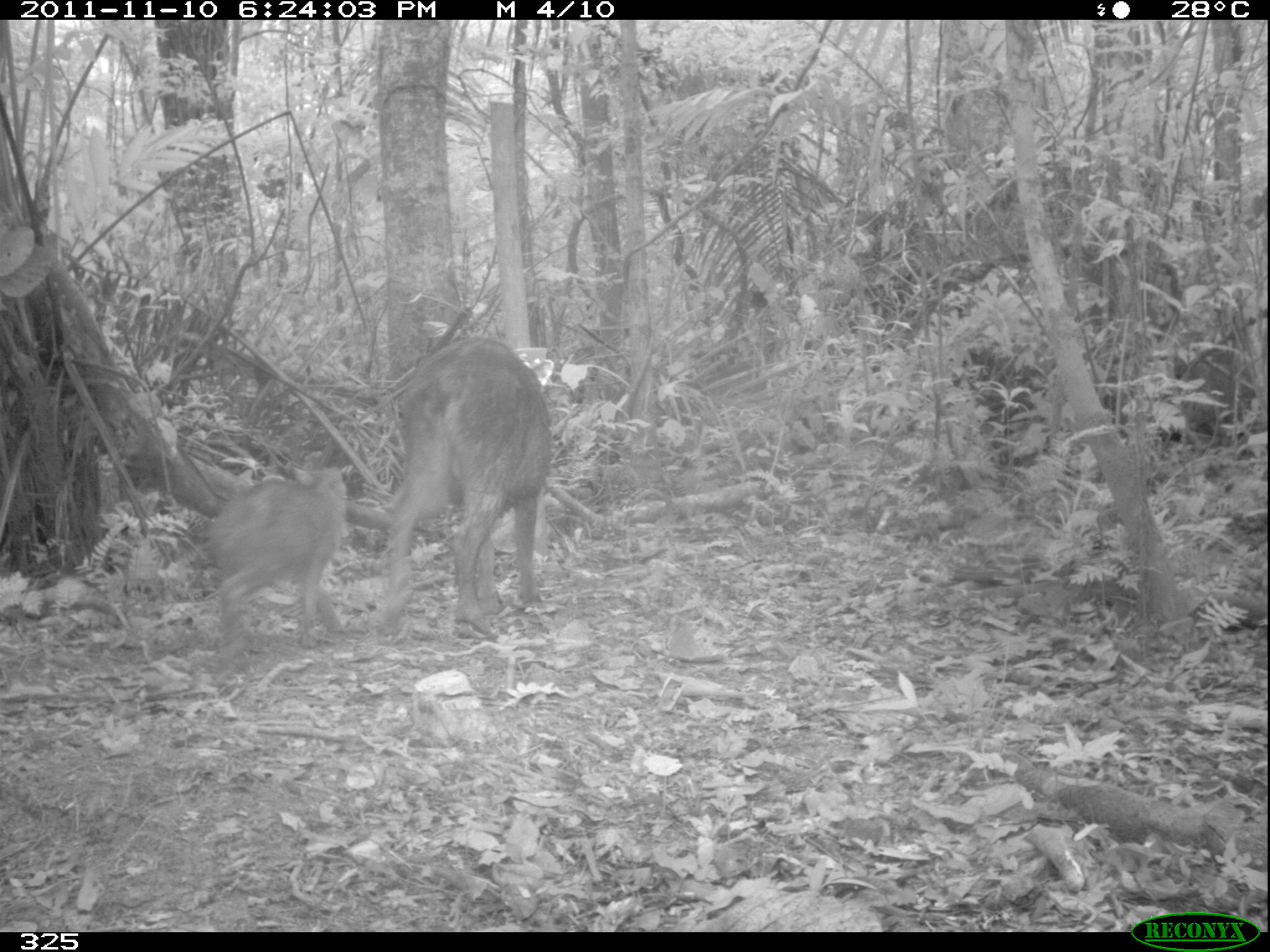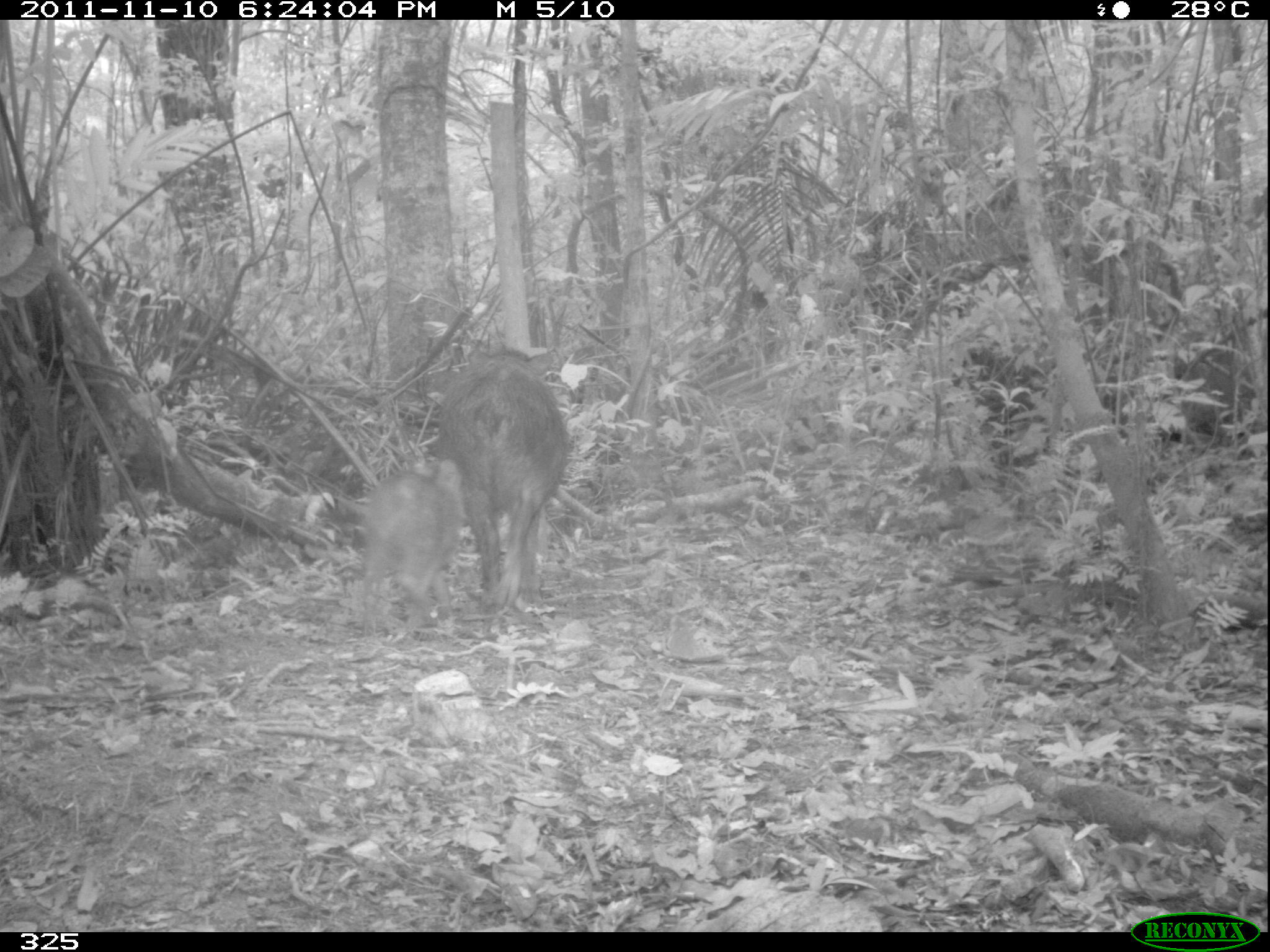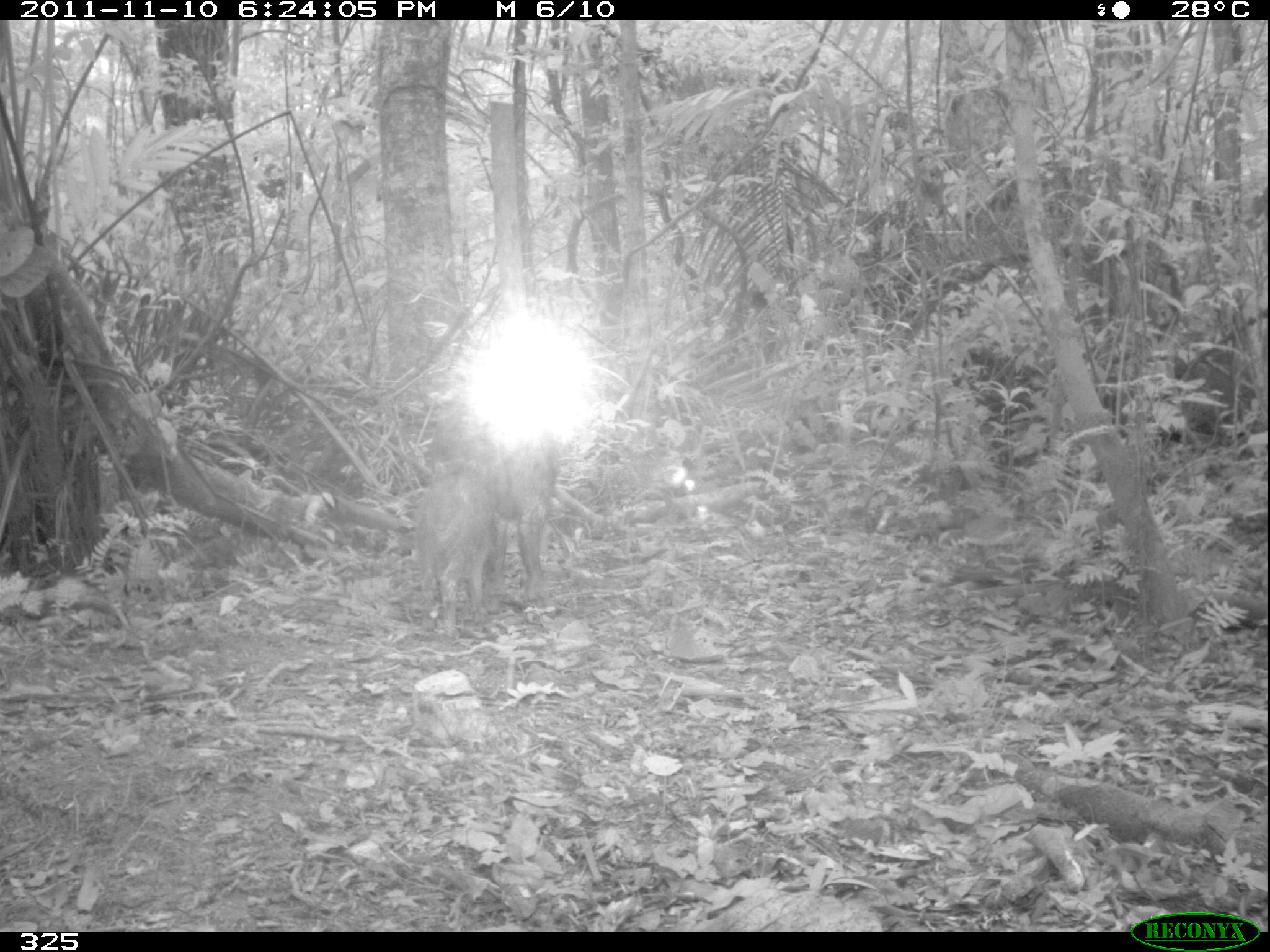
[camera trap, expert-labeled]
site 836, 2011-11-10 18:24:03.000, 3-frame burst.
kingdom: Animalia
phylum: Chordata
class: Mammalia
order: Artiodactyla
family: Tayassuidae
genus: Tayassu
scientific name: Tayassu pecari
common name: white-lipped peccary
Tayassu pecari (white-lipped peccary).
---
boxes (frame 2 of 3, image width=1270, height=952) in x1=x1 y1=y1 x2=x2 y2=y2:
tayassu pecari: x1=436 y1=349 x2=567 y2=603; x1=358 y1=458 x2=471 y2=636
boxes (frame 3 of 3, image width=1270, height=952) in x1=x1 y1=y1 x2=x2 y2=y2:
tayassu pecari: x1=457 y1=411 x2=558 y2=602; x1=416 y1=457 x2=503 y2=640